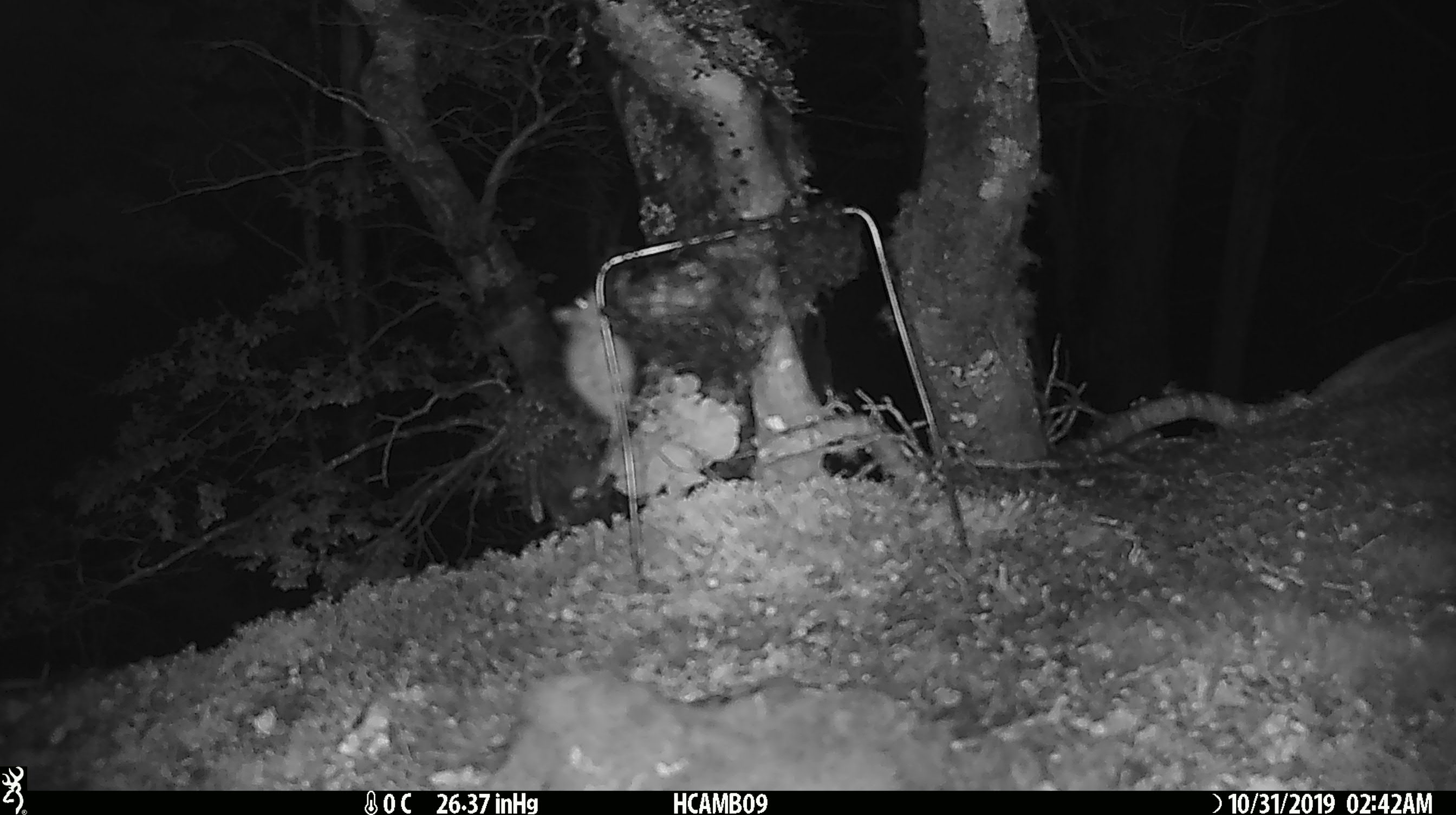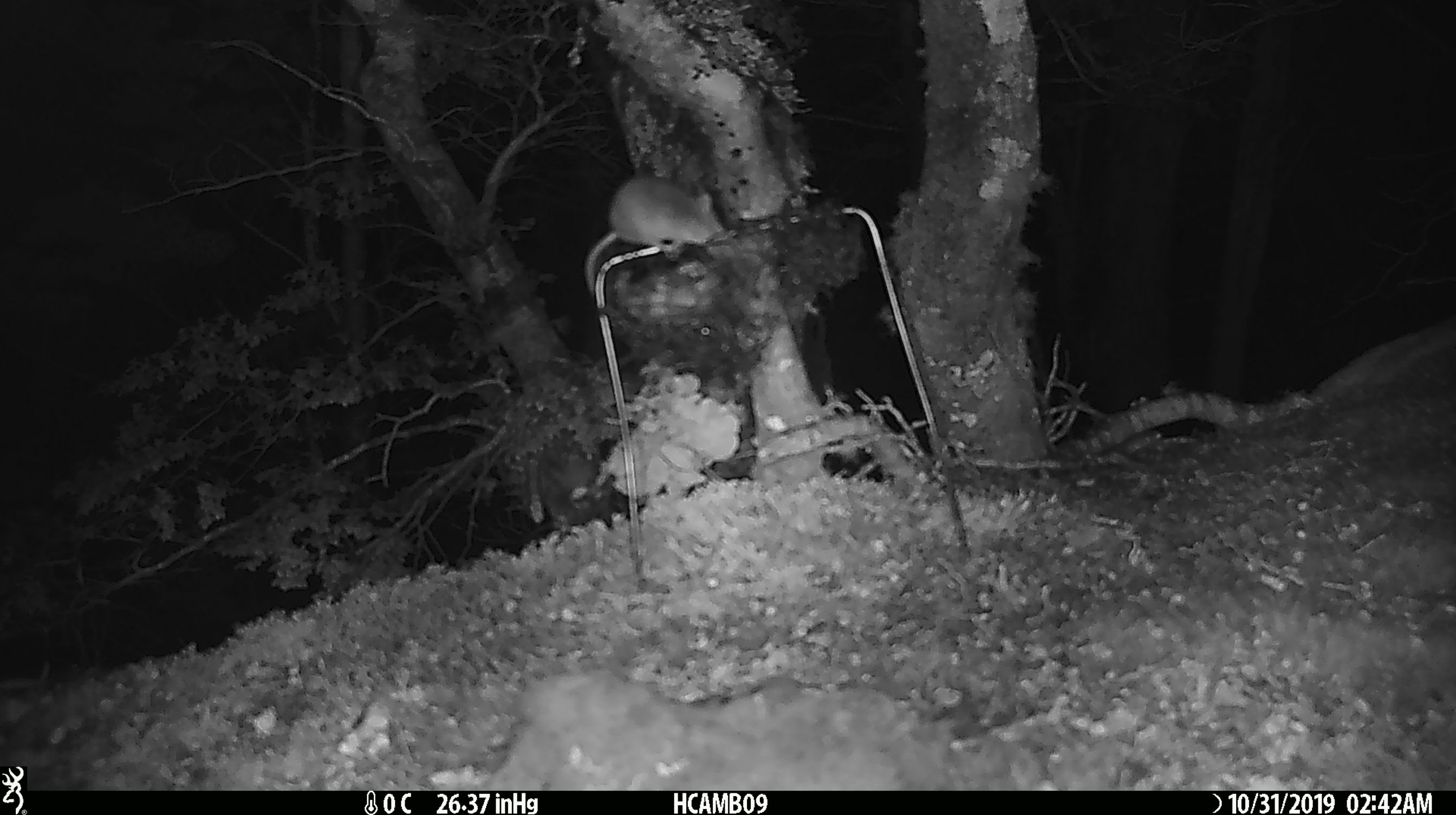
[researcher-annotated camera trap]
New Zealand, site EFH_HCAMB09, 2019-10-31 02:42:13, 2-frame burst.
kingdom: Animalia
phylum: Chordata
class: Mammalia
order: Rodentia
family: Muridae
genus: Mus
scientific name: Mus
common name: mouse